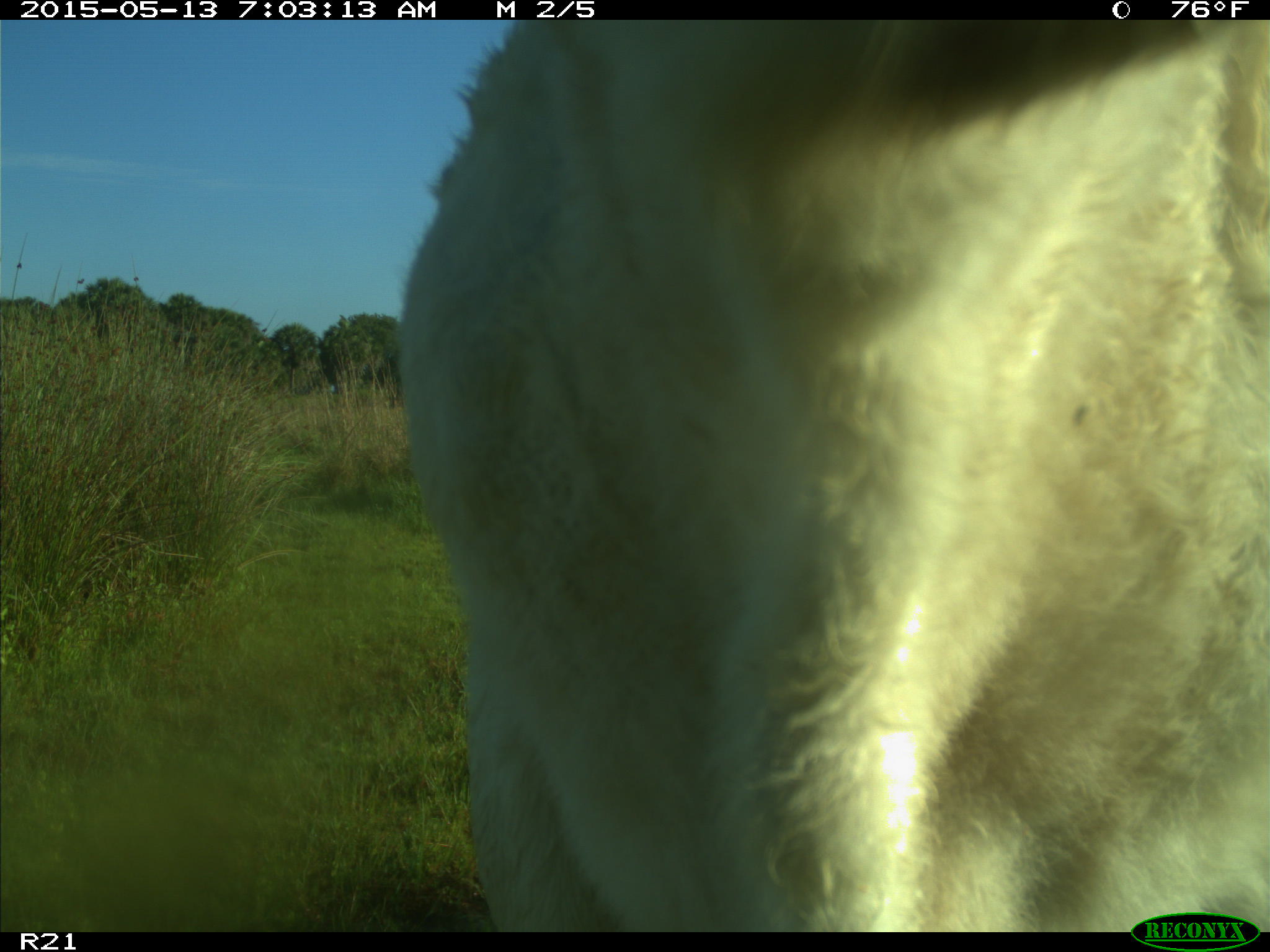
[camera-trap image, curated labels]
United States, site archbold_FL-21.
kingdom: Animalia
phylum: Chordata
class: Mammalia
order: Artiodactyla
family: Bovidae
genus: Bos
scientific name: Bos taurus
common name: domestic cow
Bos taurus (domestic cow).